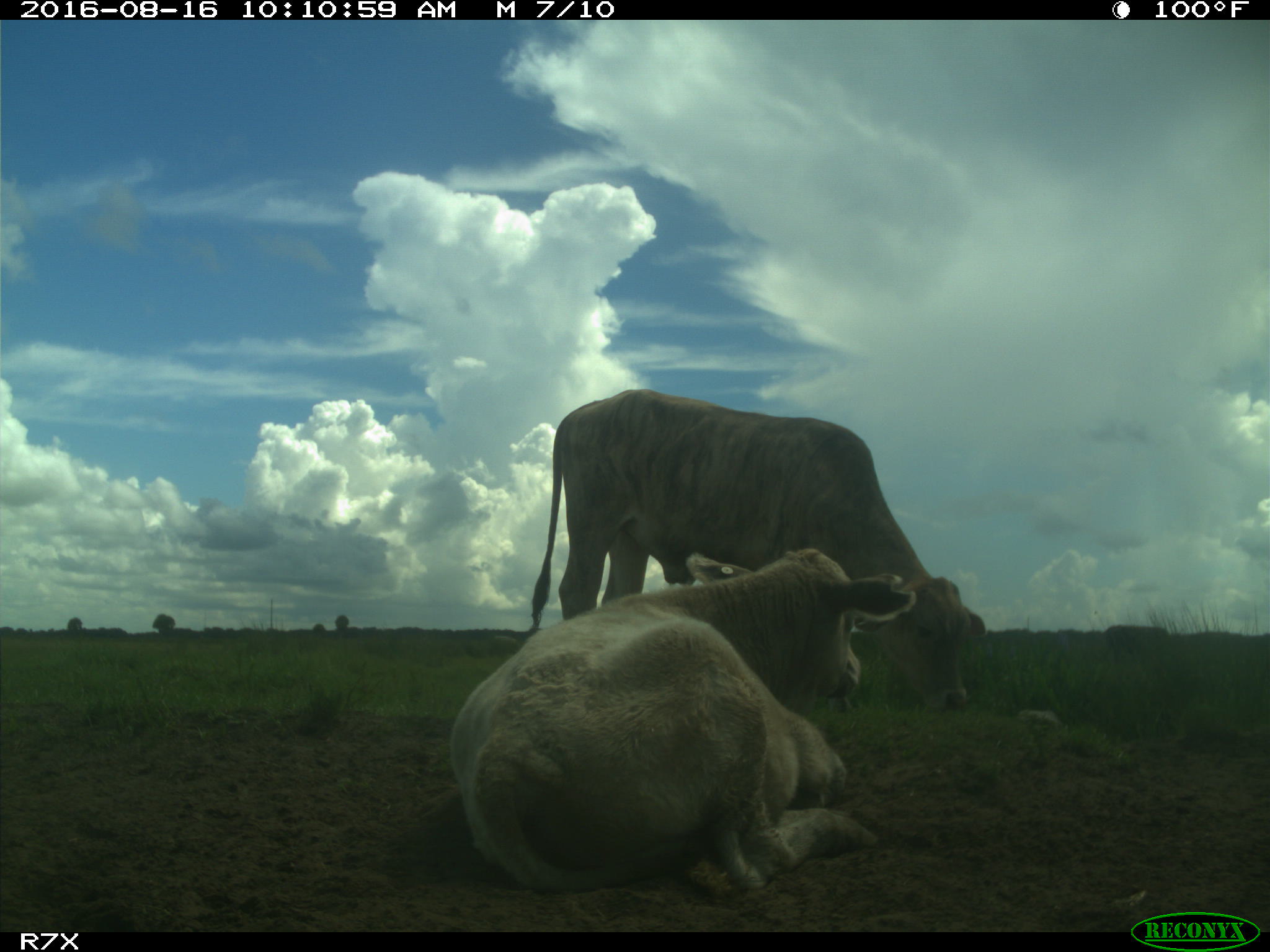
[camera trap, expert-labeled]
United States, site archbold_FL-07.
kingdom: Animalia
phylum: Chordata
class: Mammalia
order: Artiodactyla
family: Bovidae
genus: Bos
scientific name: Bos taurus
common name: domestic cow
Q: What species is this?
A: Bos taurus (domestic cow).